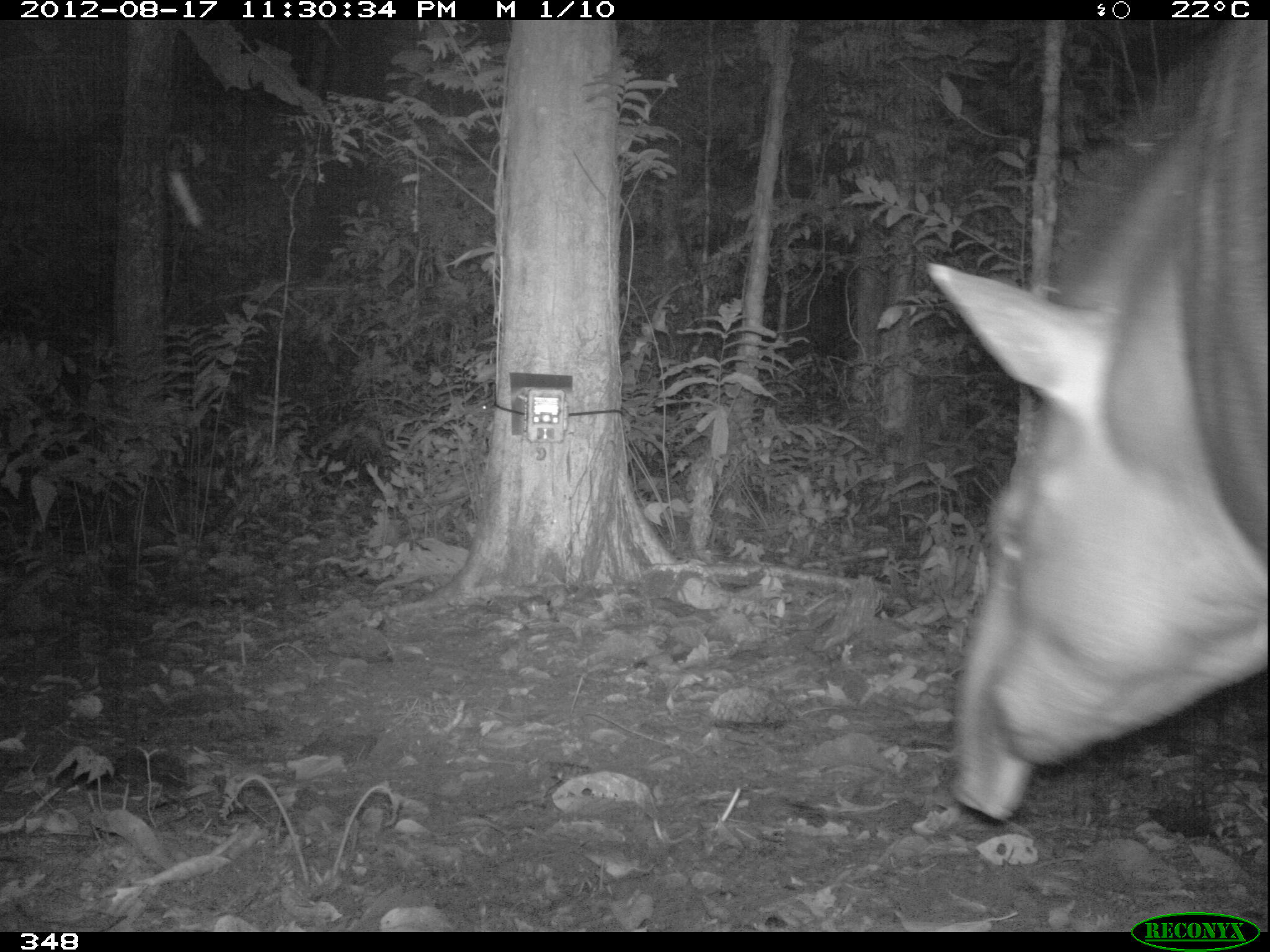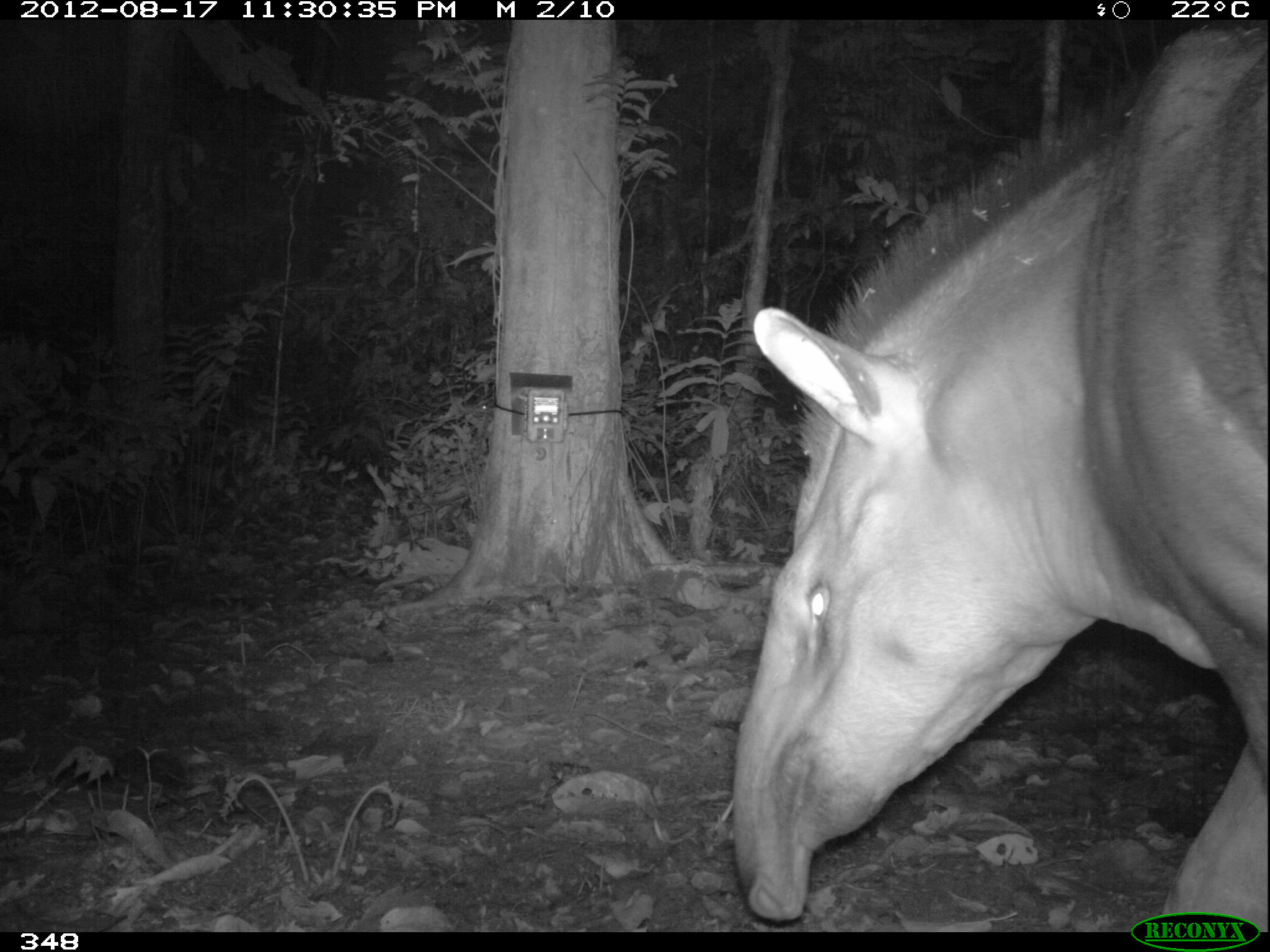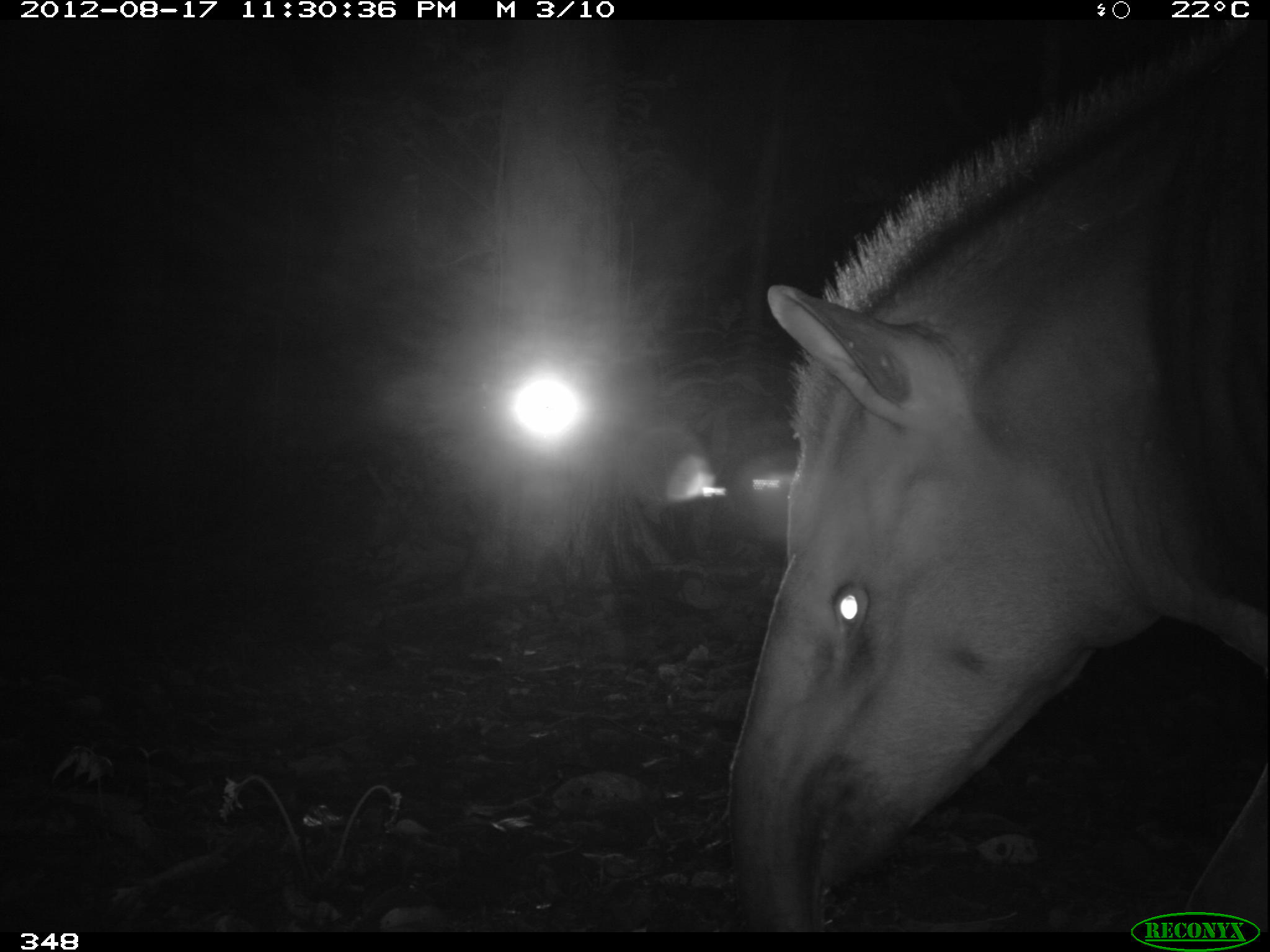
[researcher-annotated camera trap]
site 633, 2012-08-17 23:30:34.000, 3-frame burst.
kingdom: Animalia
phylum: Chordata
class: Mammalia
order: Perissodactyla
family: Tapiridae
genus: Tapirus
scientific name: Tapirus terrestris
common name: south american tapir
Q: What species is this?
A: Tapirus terrestris (south american tapir).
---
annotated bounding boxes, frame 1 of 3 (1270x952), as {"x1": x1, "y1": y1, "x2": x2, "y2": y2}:
tapirus terrestris: {"x1": 918, "y1": 20, "x2": 1268, "y2": 827}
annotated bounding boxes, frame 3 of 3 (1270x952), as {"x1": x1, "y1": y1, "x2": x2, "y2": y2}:
tapirus terrestris: {"x1": 714, "y1": 18, "x2": 1267, "y2": 926}